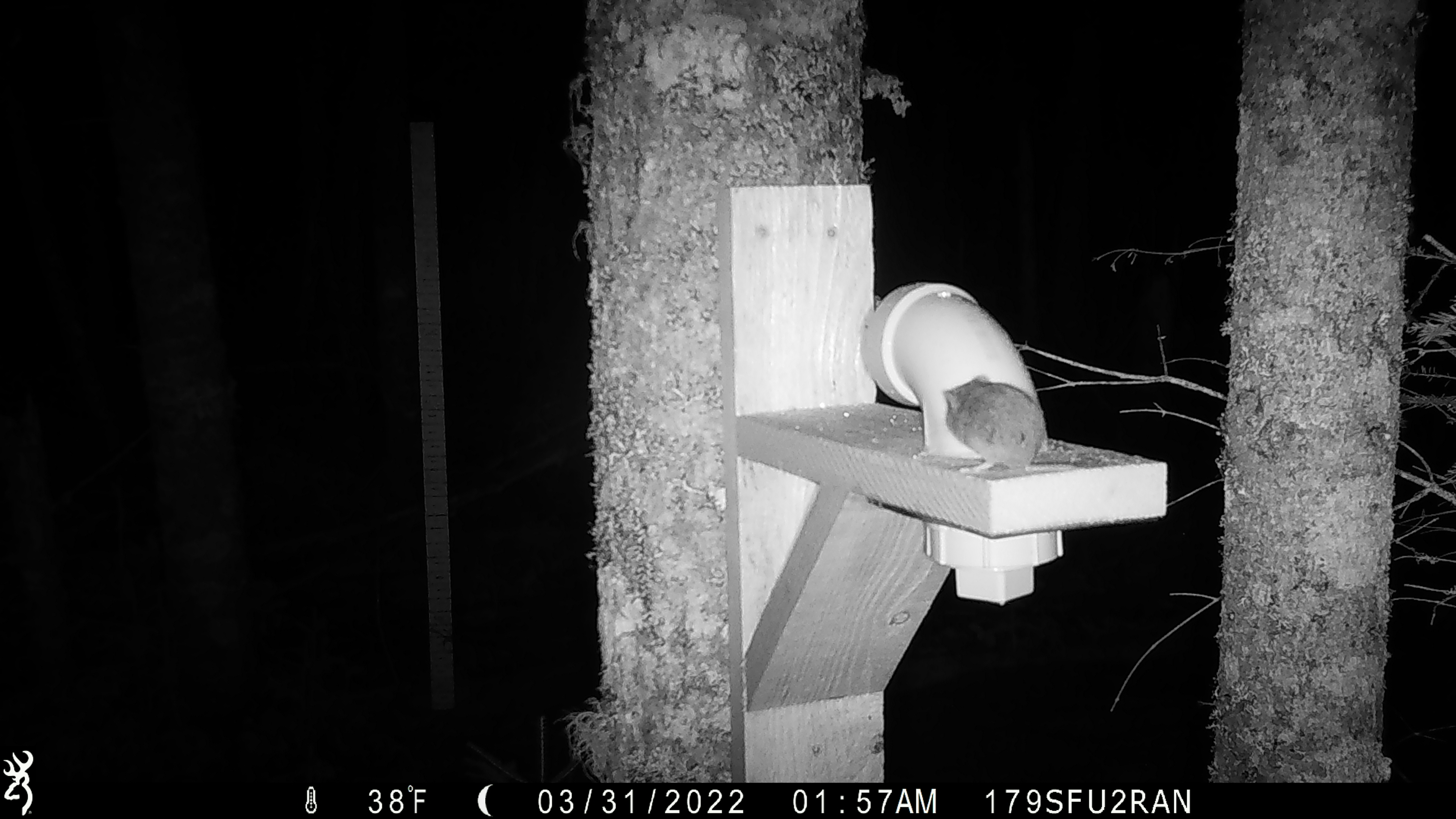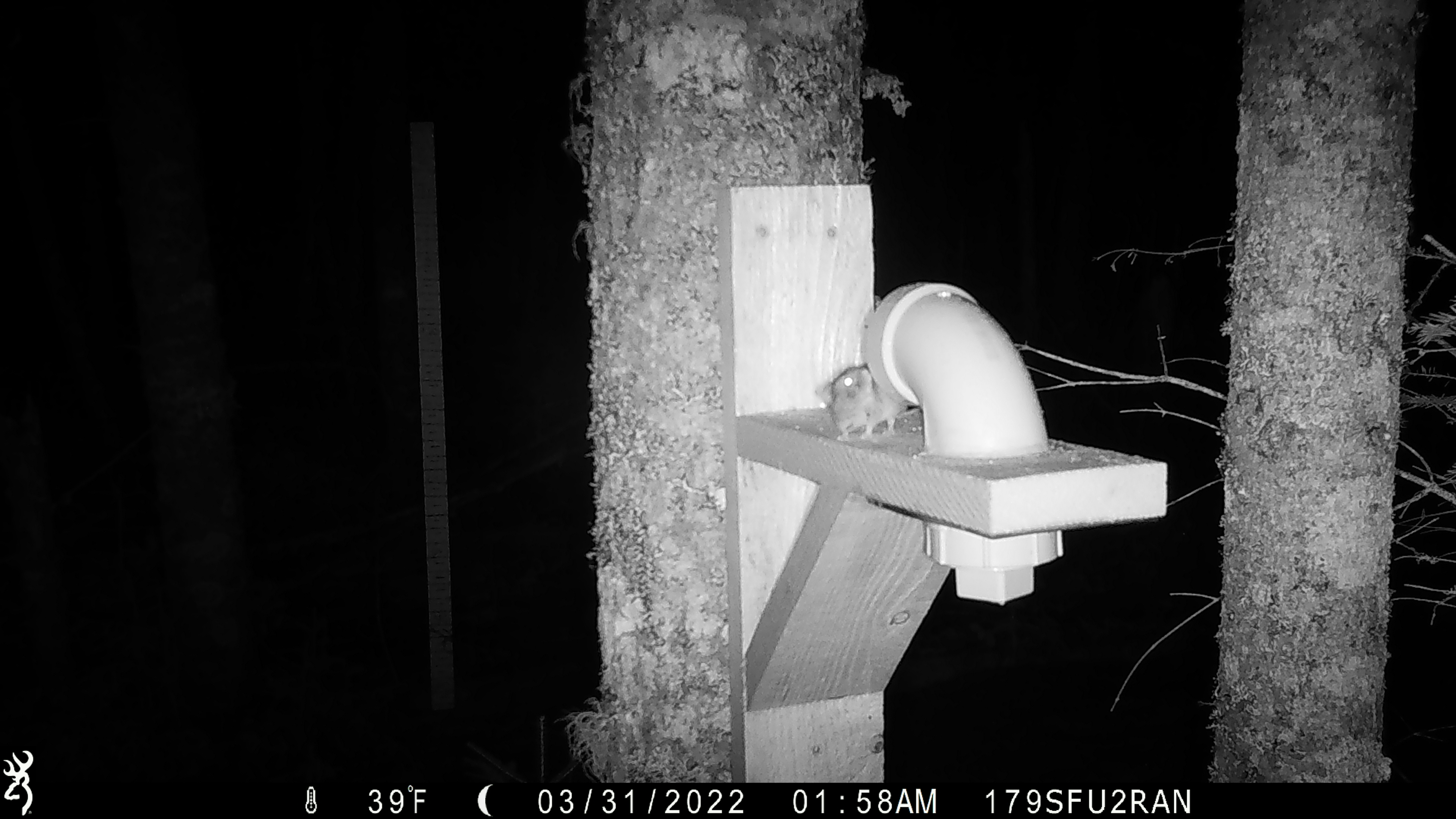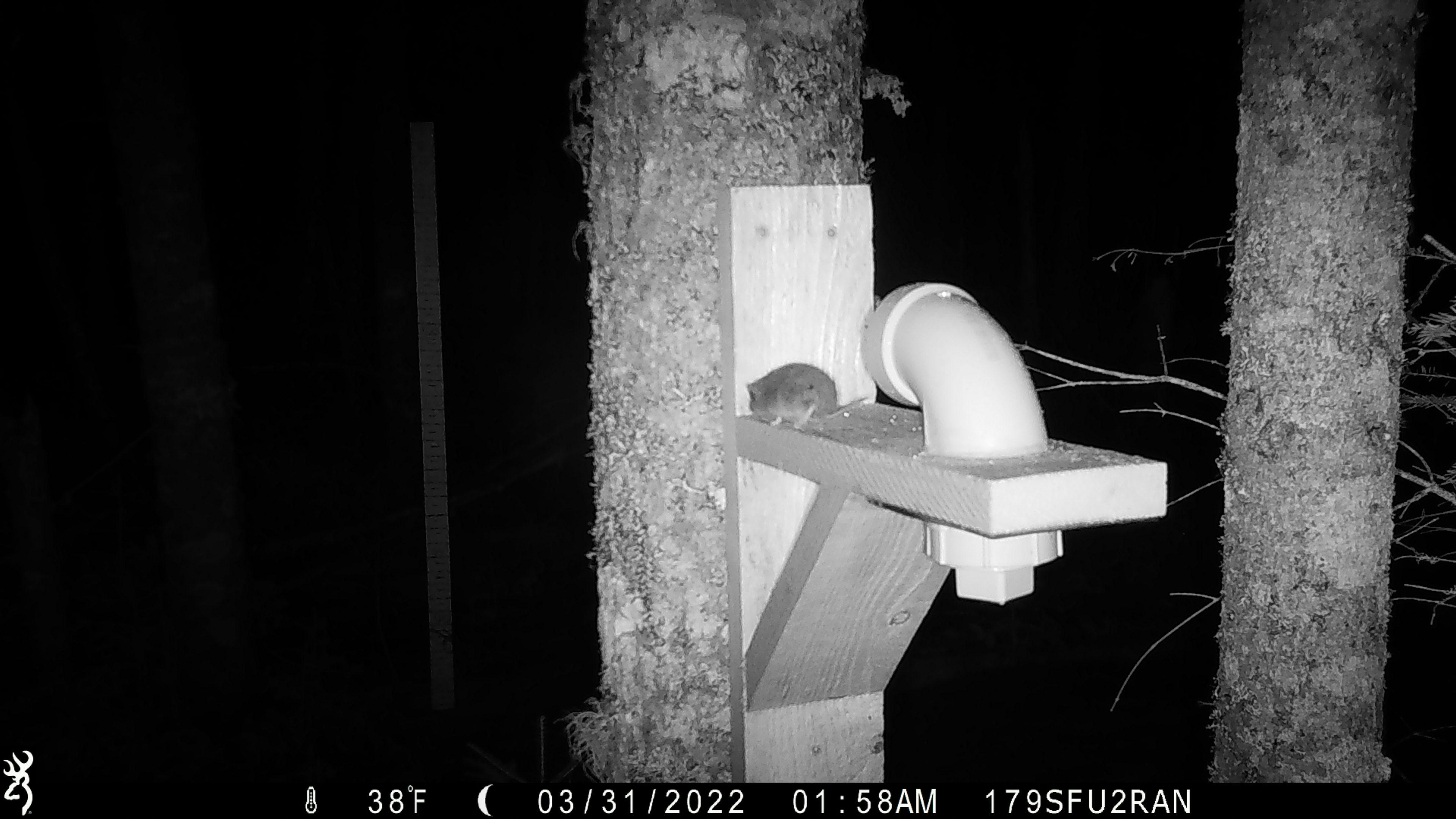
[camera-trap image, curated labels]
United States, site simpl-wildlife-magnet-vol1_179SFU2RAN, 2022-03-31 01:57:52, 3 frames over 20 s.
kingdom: Animalia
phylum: Chordata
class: Mammalia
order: Rodentia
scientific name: Rodentia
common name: mouse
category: mouse sp.